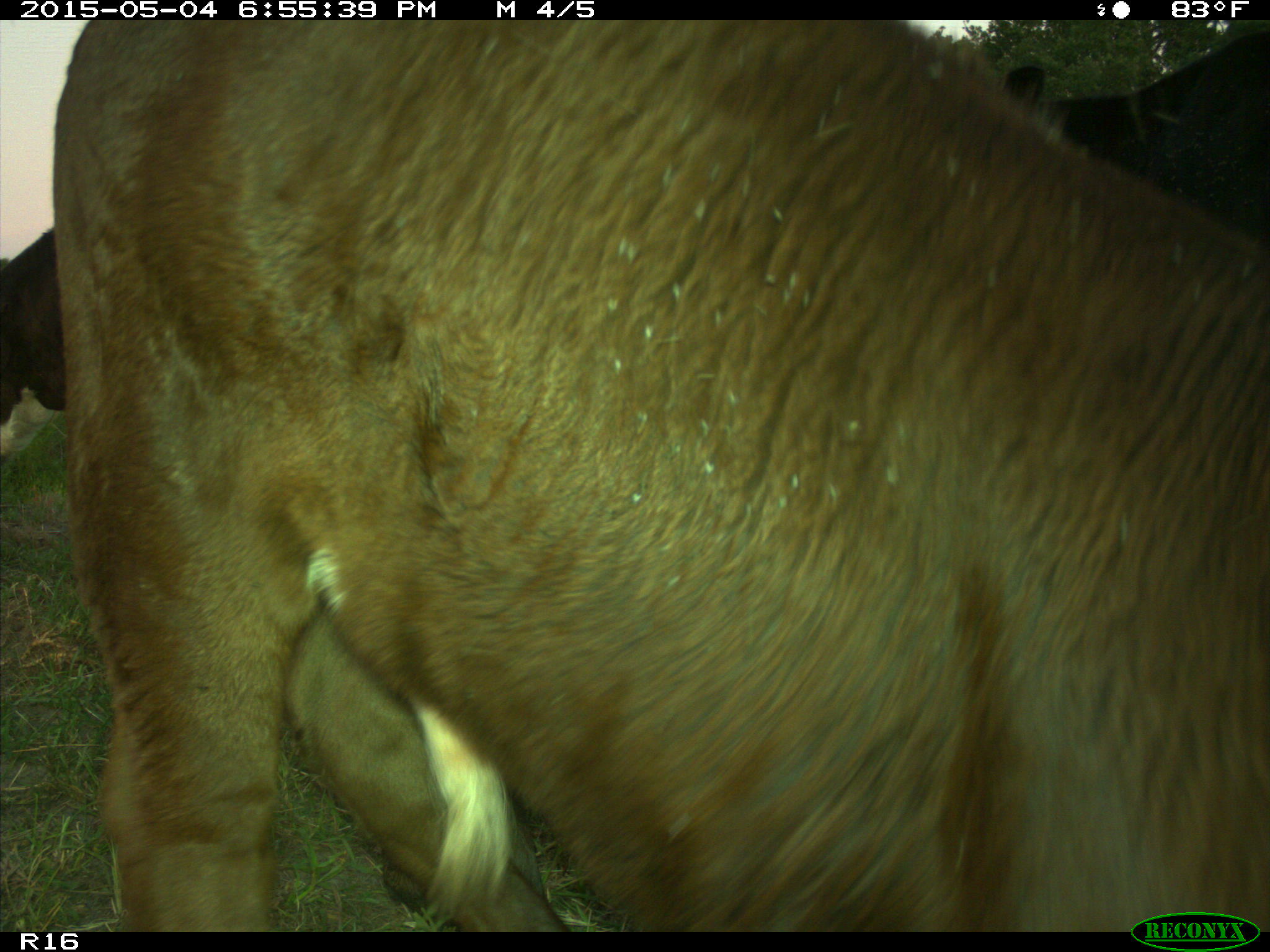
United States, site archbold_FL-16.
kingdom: Animalia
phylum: Chordata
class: Mammalia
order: Artiodactyla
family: Bovidae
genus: Bos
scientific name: Bos taurus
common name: domestic cow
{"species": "Bos taurus (domestic cow)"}